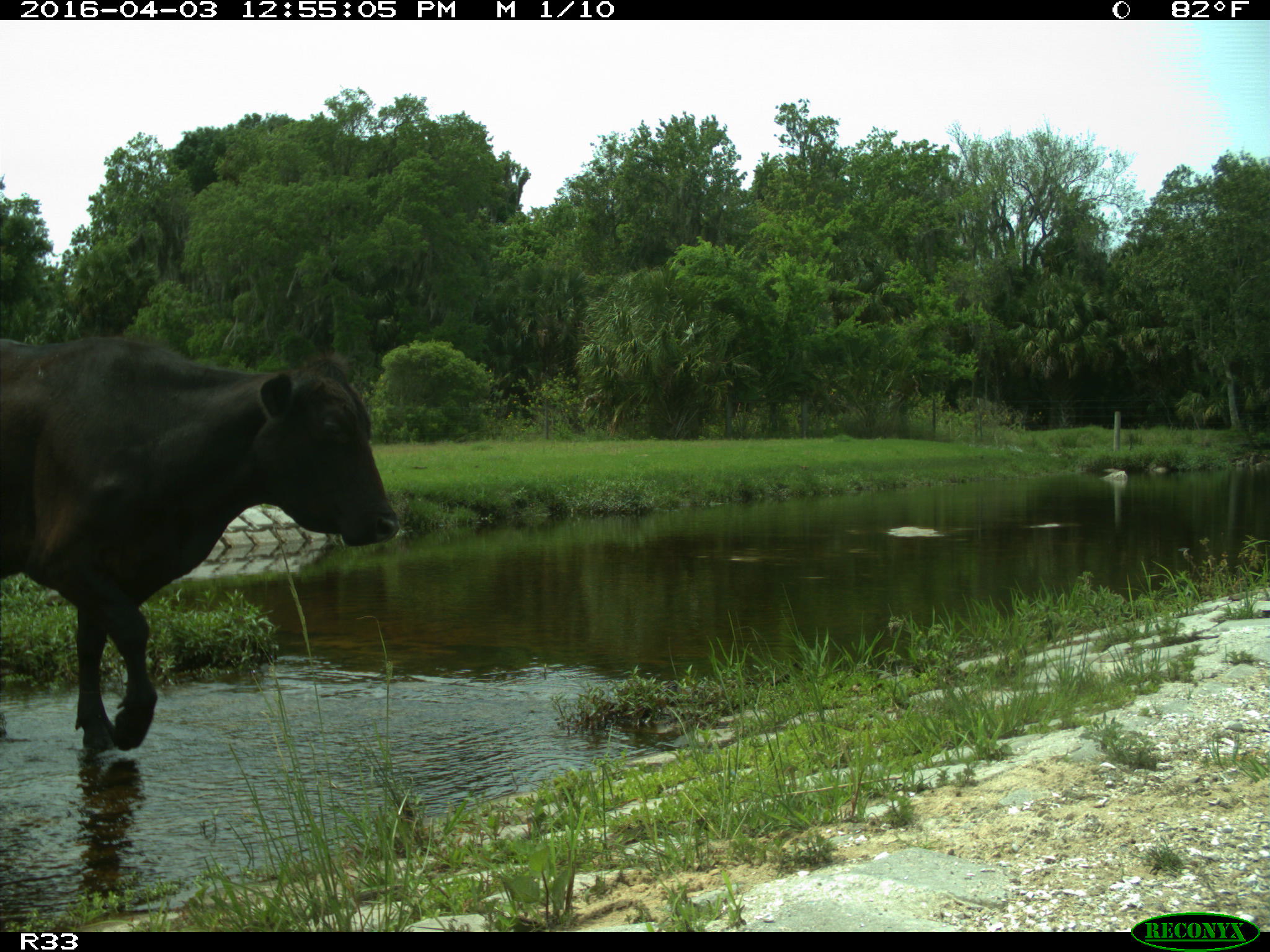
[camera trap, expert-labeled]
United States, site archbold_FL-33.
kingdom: Animalia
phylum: Chordata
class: Mammalia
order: Artiodactyla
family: Bovidae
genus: Bos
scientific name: Bos taurus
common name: domestic cow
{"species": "Bos taurus (domestic cow)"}